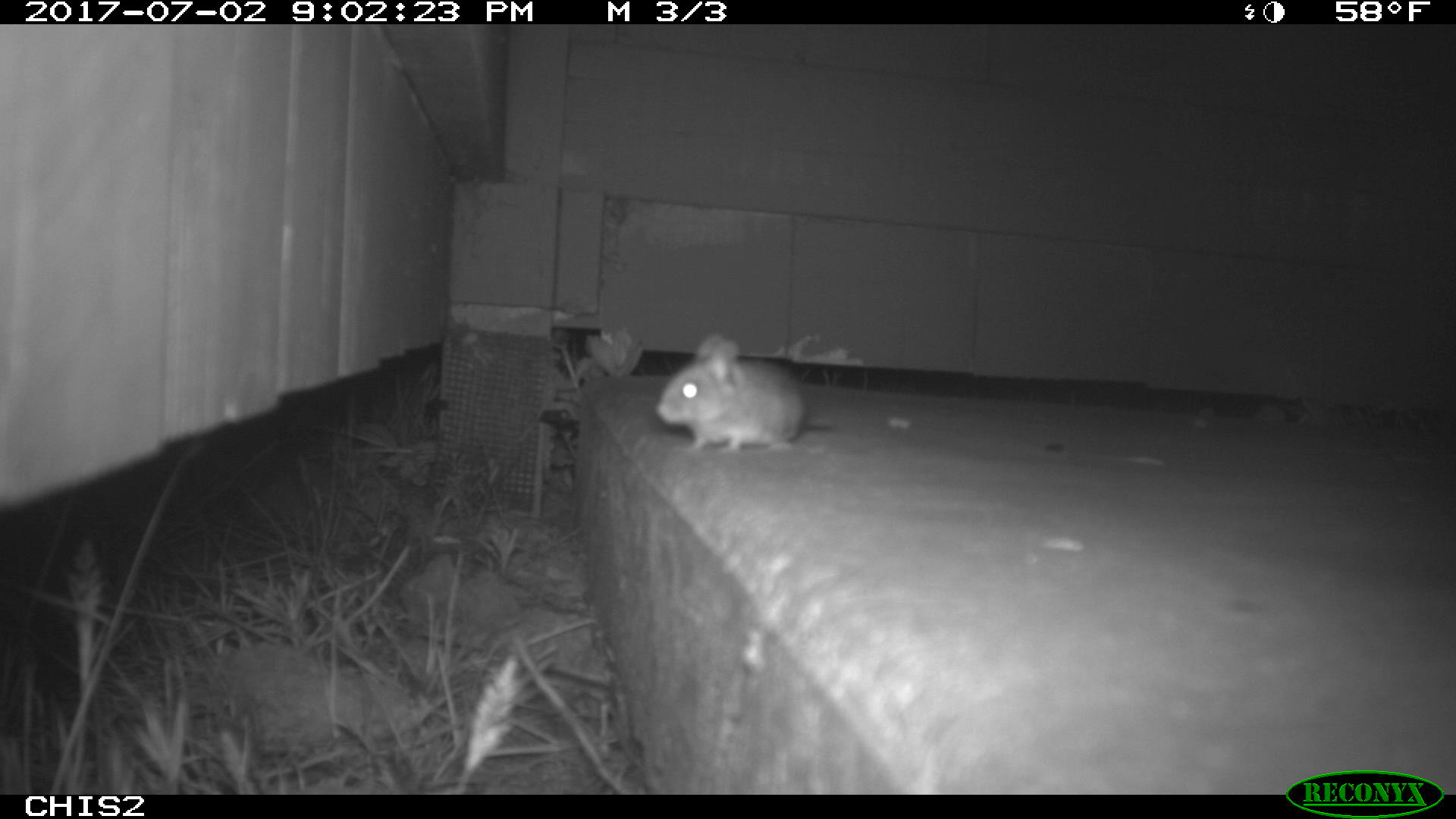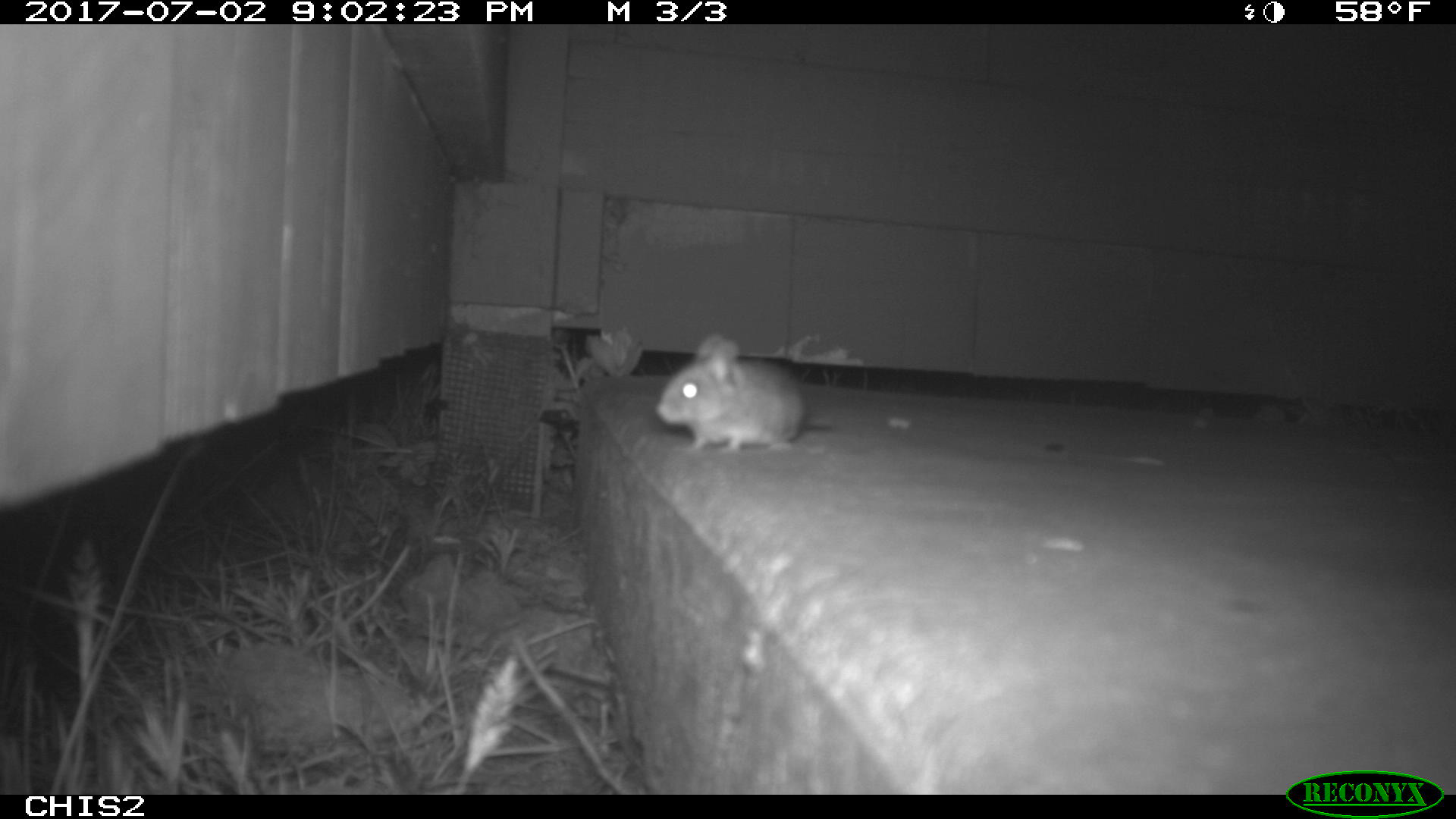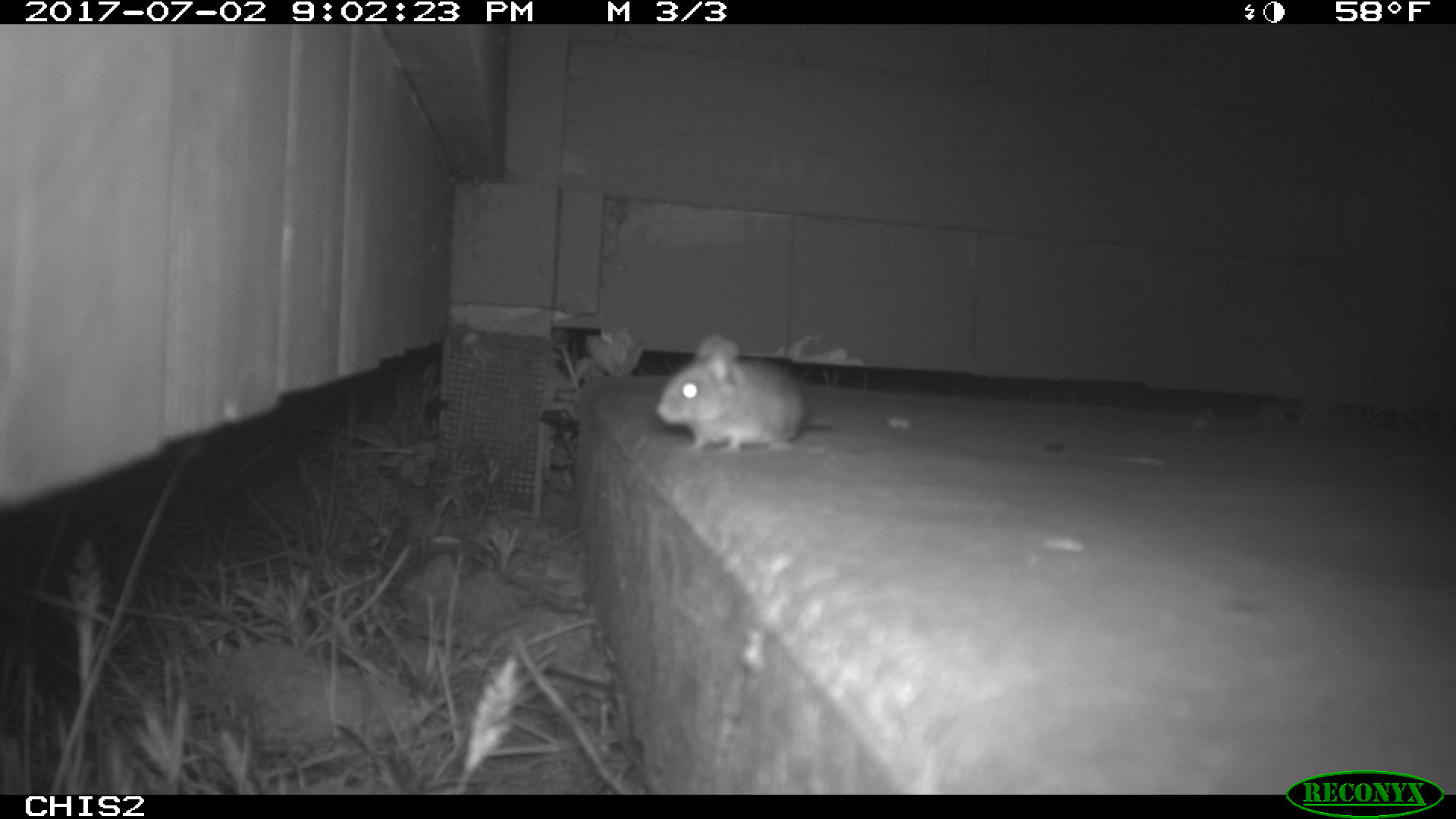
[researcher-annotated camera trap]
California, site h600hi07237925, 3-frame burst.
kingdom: Animalia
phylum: Chordata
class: Mammalia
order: Rodentia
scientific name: Rodentia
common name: rodent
Rodent (Rodentia).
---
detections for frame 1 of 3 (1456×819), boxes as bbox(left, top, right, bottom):
rodent: bbox(654, 332, 834, 451)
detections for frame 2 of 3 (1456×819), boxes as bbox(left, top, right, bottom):
rodent: bbox(656, 333, 834, 455)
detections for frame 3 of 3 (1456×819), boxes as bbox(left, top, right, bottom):
rodent: bbox(653, 331, 836, 455)